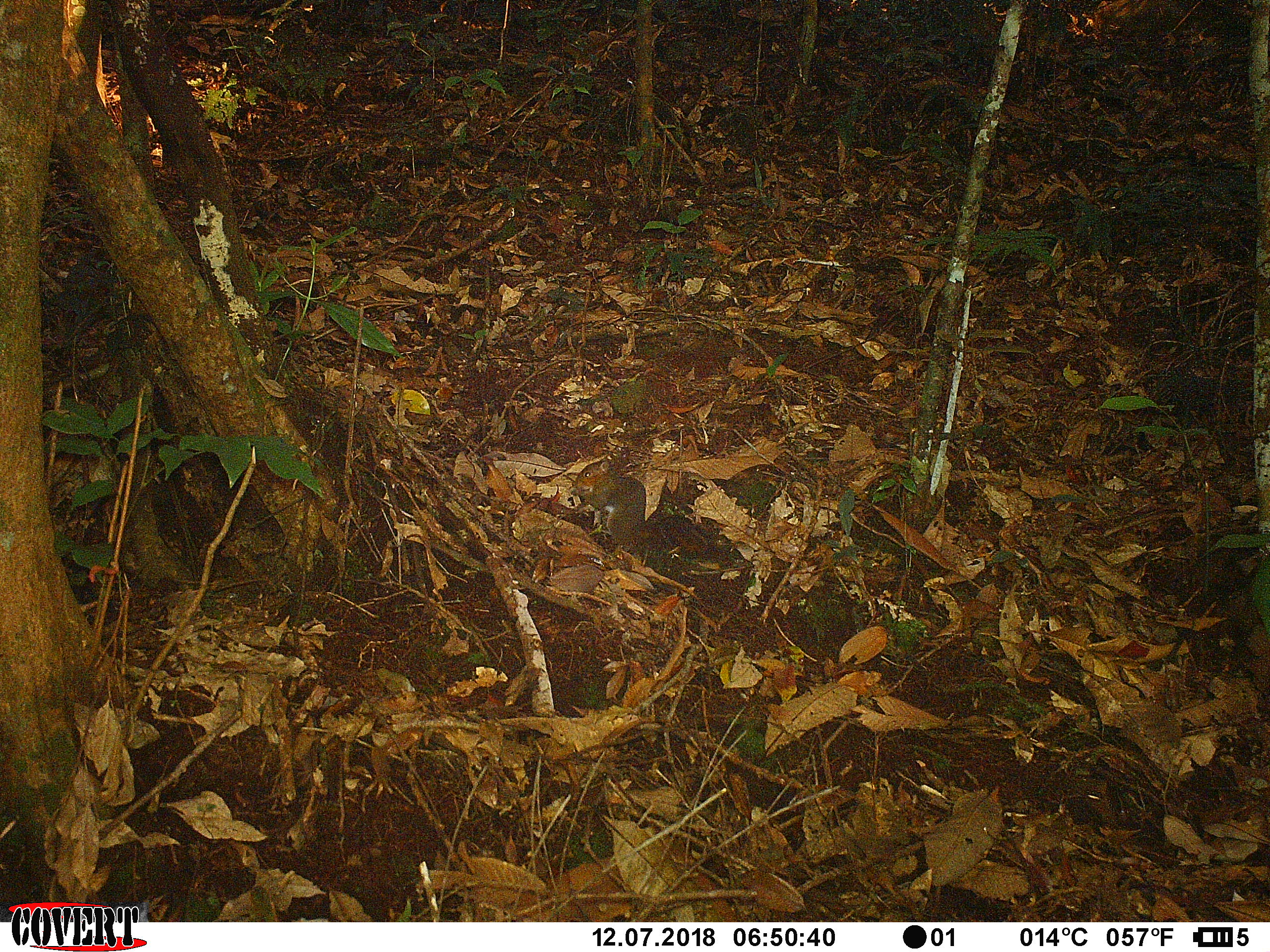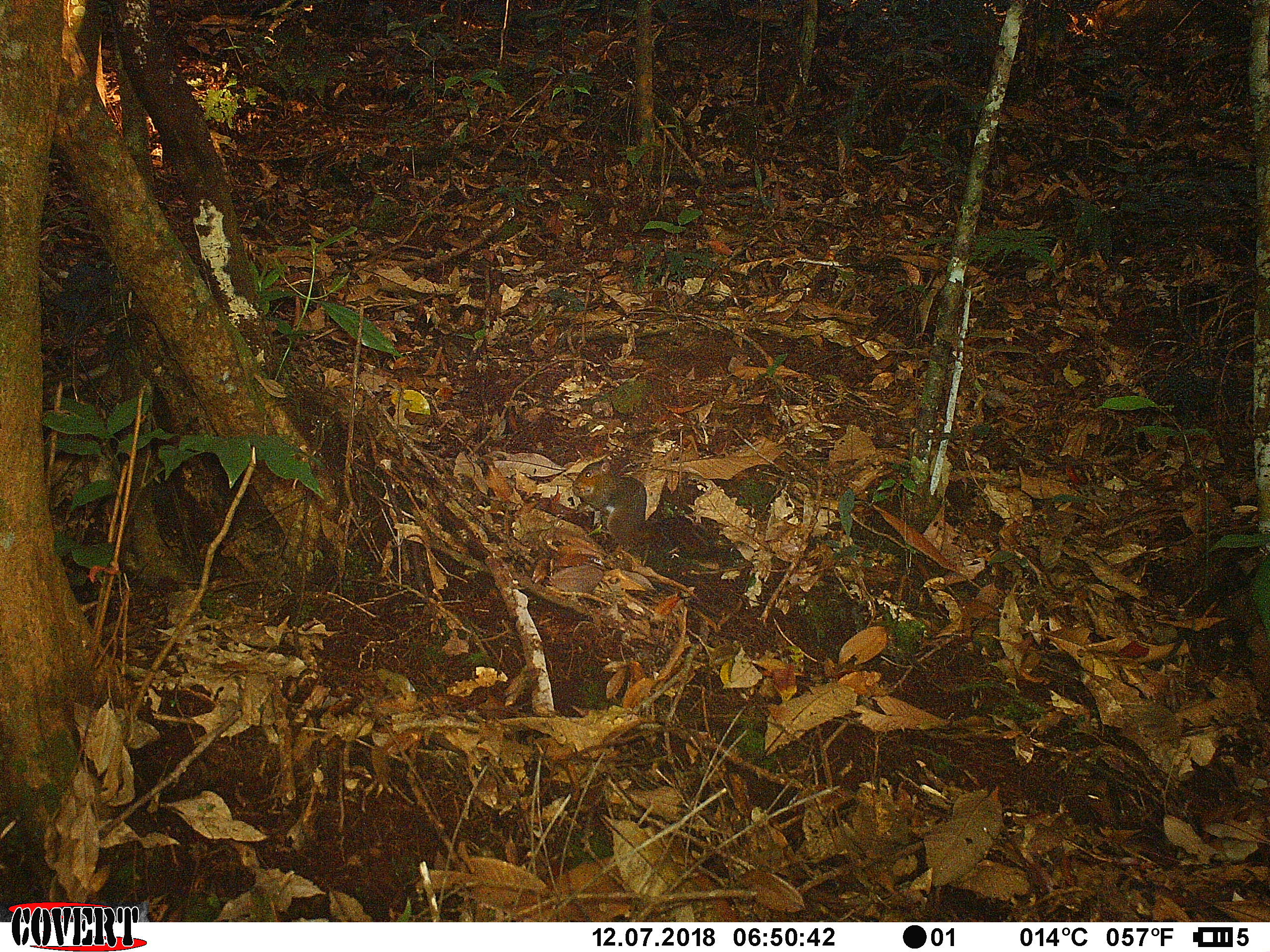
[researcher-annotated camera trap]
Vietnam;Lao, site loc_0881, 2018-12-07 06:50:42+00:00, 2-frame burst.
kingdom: Animalia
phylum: Chordata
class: Mammalia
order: Rodentia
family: Sciuridae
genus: Dremomys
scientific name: Dremomys rufigenis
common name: red-cheeked squirrel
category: red cheeked squirrel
Red cheeked squirrel (red-cheeked squirrel) (Dremomys rufigenis). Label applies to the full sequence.